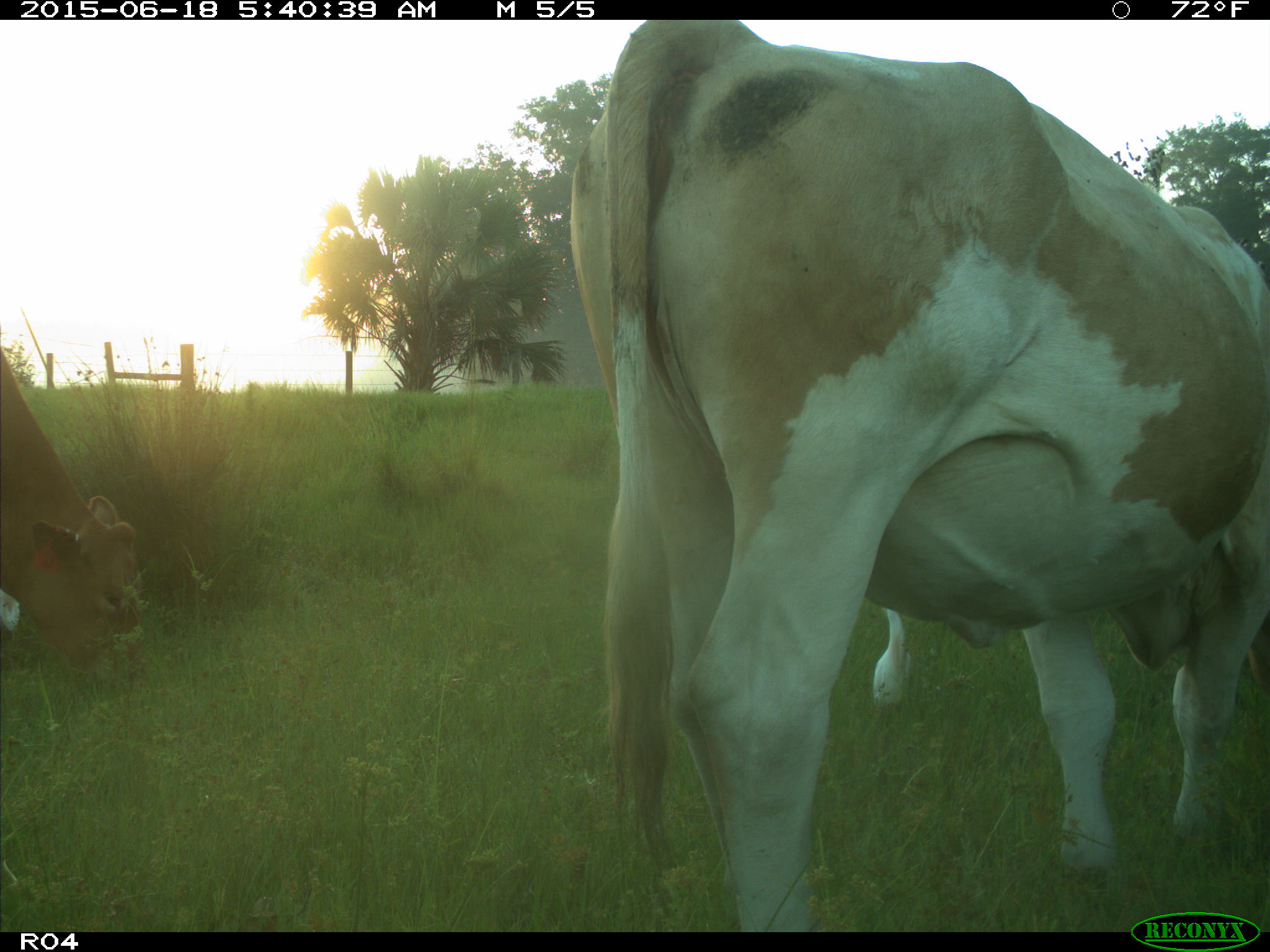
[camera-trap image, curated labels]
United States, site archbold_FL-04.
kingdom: Animalia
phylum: Chordata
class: Mammalia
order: Artiodactyla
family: Bovidae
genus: Bos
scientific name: Bos taurus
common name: domestic cow